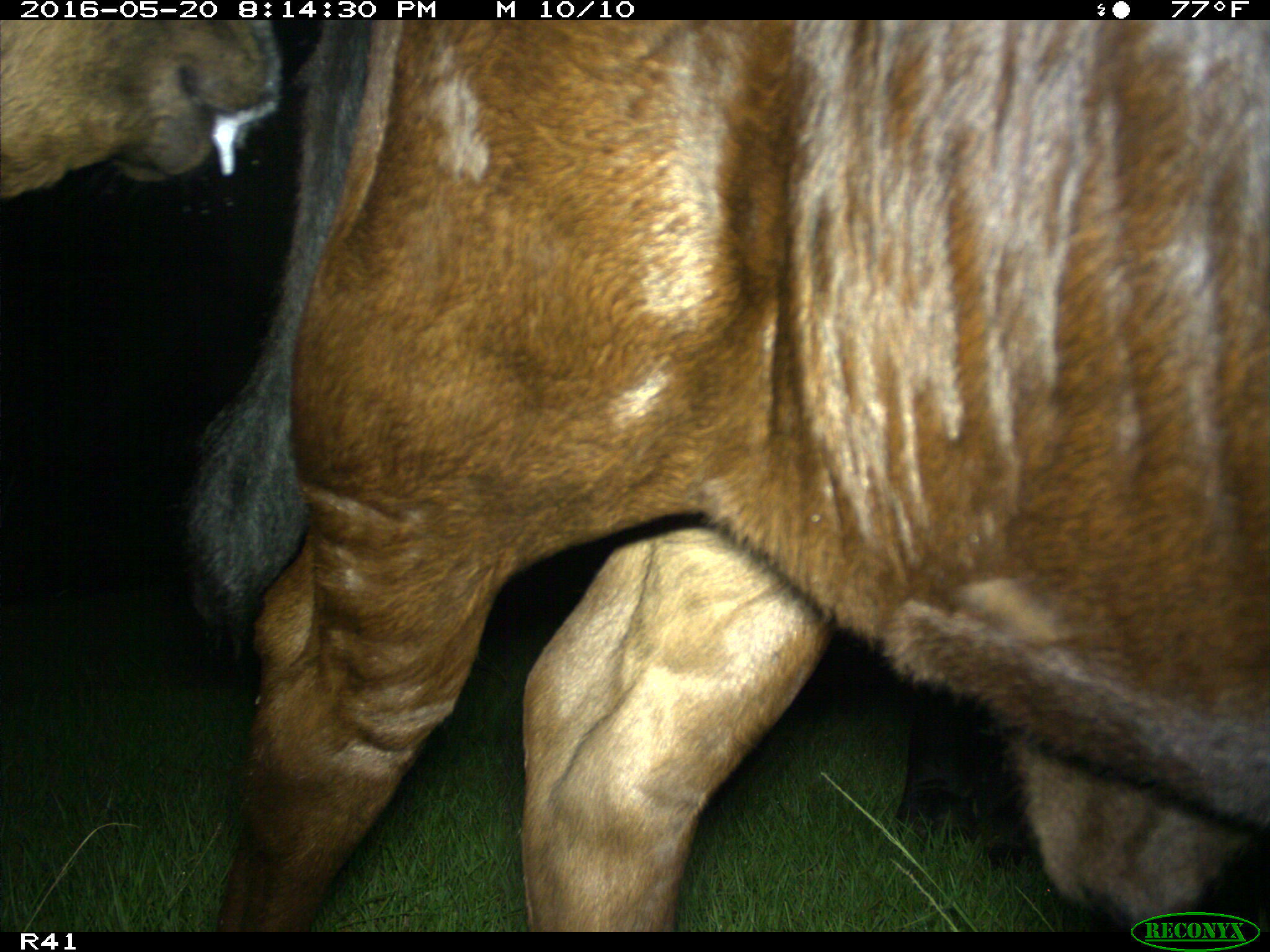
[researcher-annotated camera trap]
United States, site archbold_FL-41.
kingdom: Animalia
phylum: Chordata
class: Mammalia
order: Artiodactyla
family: Bovidae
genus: Bos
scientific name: Bos taurus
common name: domestic cow